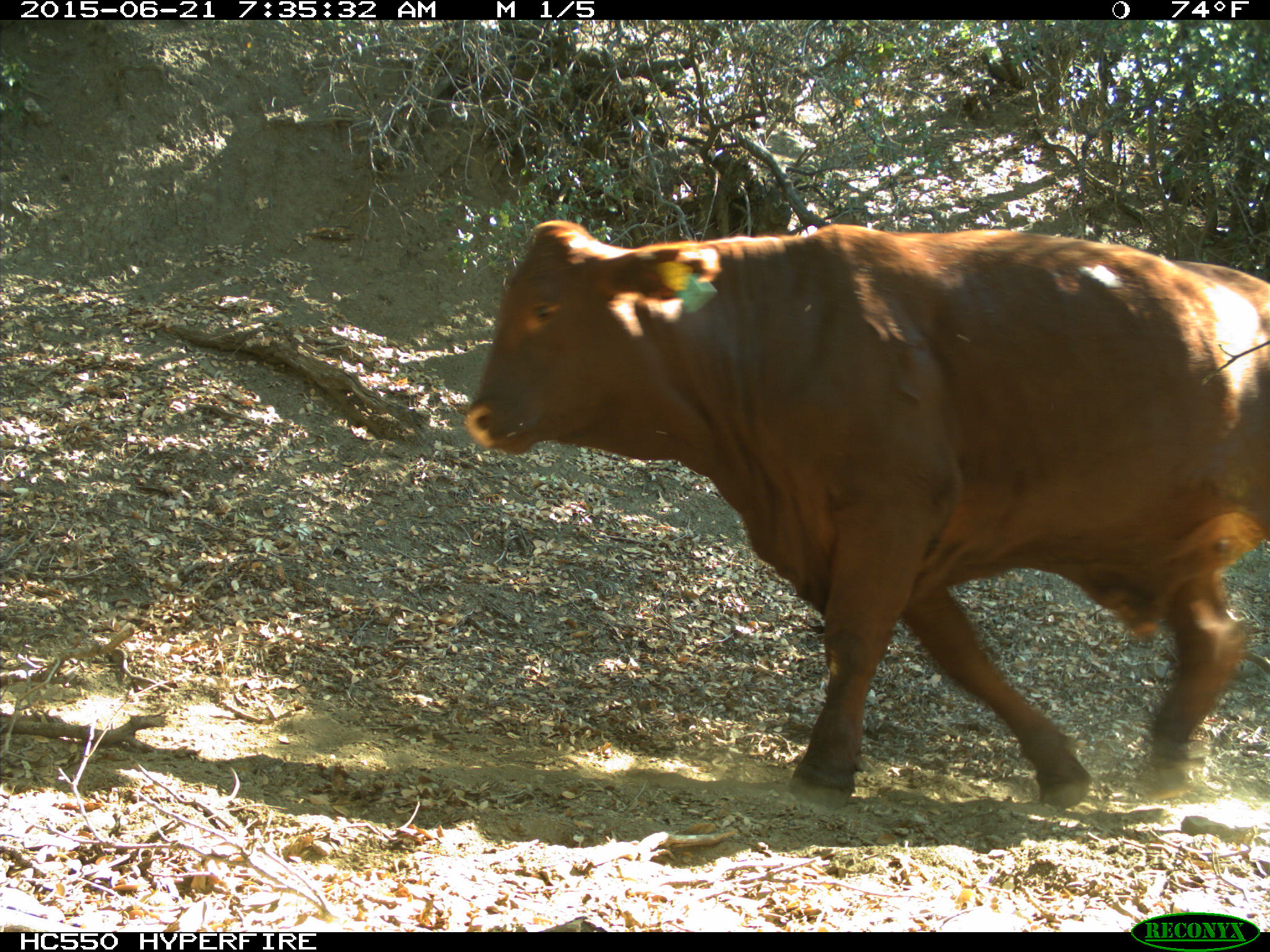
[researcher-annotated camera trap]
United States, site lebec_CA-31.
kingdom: Animalia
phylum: Chordata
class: Mammalia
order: Artiodactyla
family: Bovidae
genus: Bos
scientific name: Bos taurus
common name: domestic cow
Bos taurus (domestic cow).